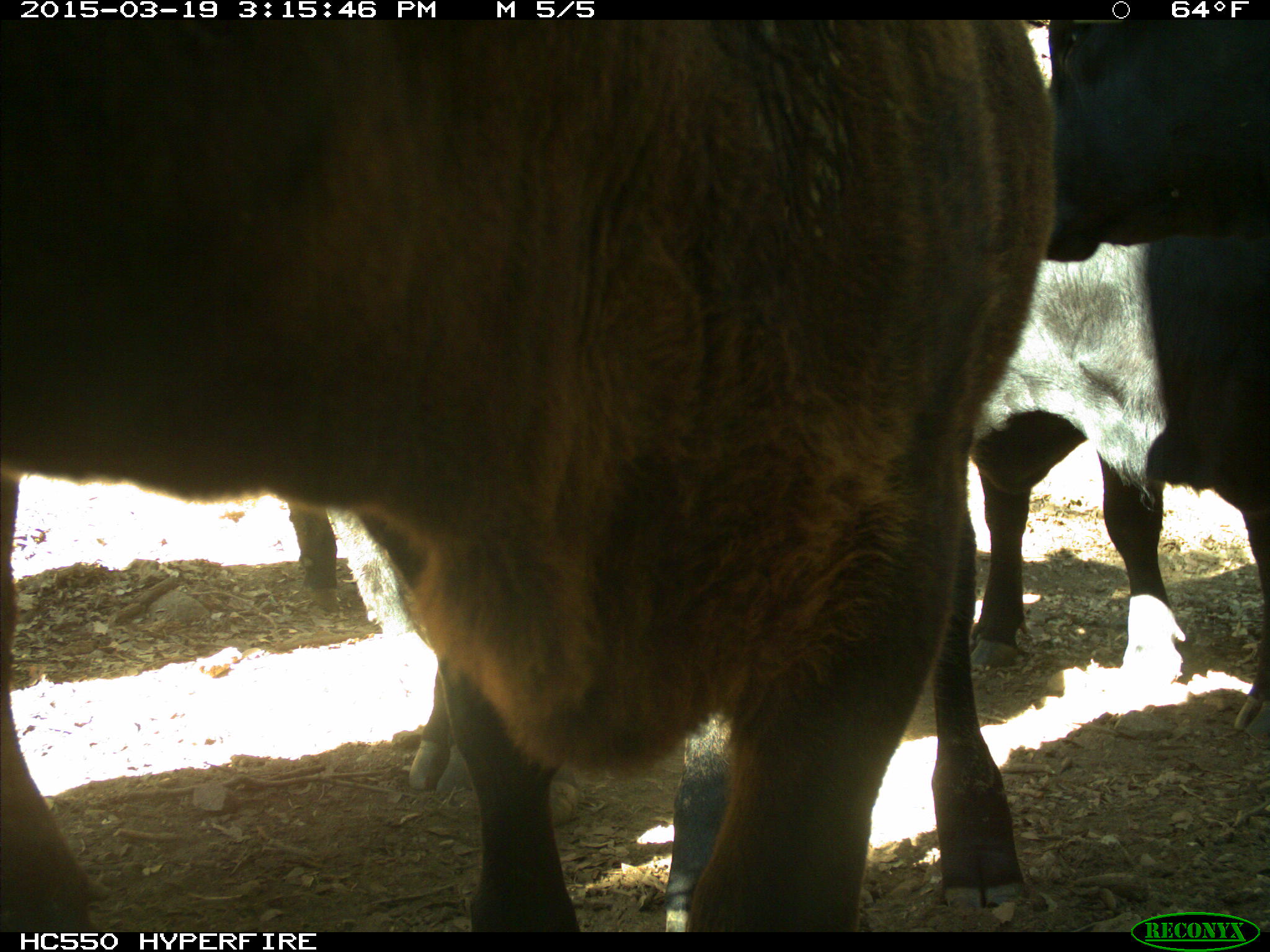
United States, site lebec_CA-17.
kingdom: Animalia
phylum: Chordata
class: Mammalia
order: Artiodactyla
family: Bovidae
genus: Bos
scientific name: Bos taurus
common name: domestic cow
Bos taurus (domestic cow).